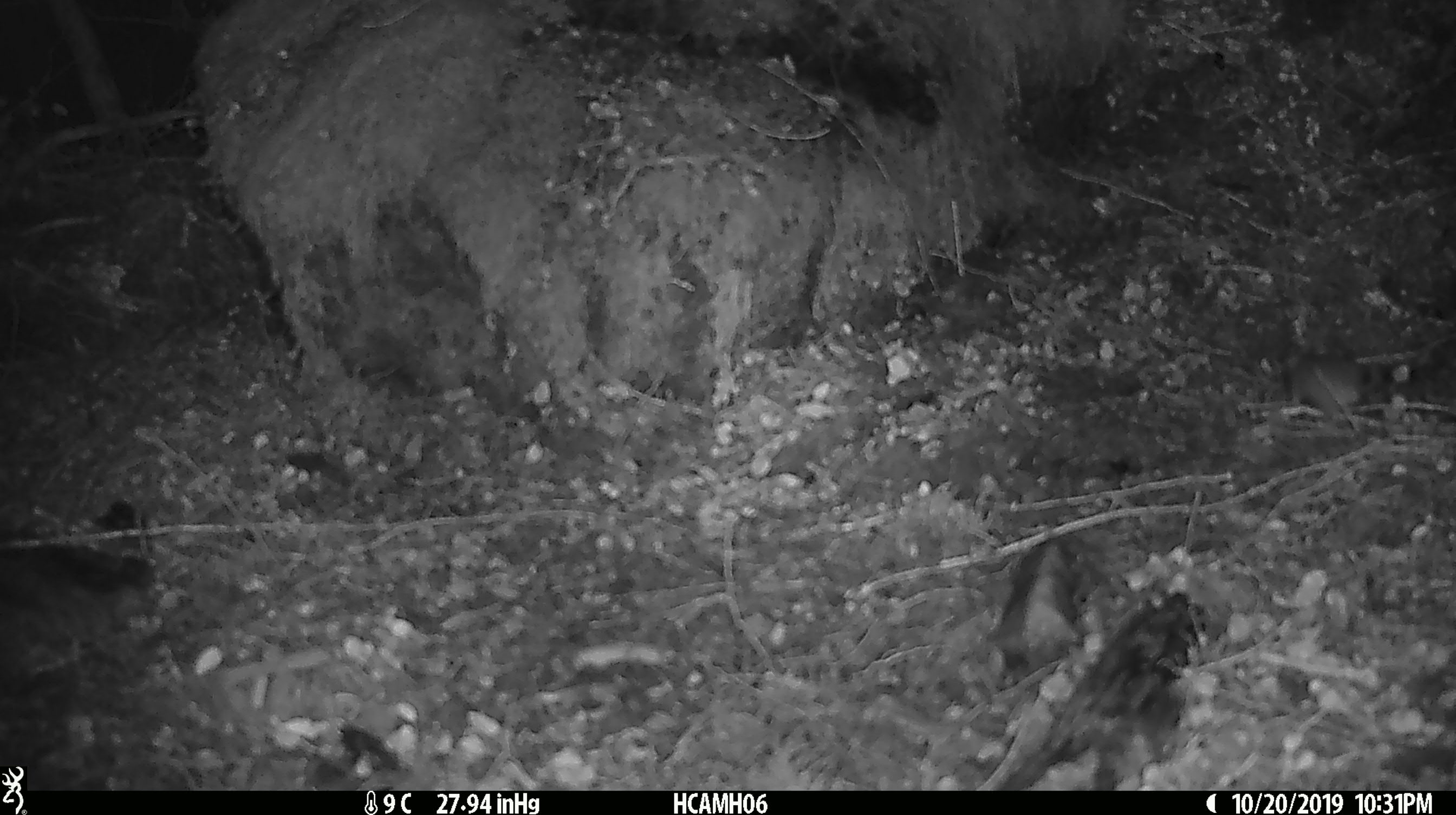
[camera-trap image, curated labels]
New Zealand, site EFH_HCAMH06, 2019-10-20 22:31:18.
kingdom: Animalia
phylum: Chordata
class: Mammalia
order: Rodentia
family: Muridae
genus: Mus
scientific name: Mus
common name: mouse